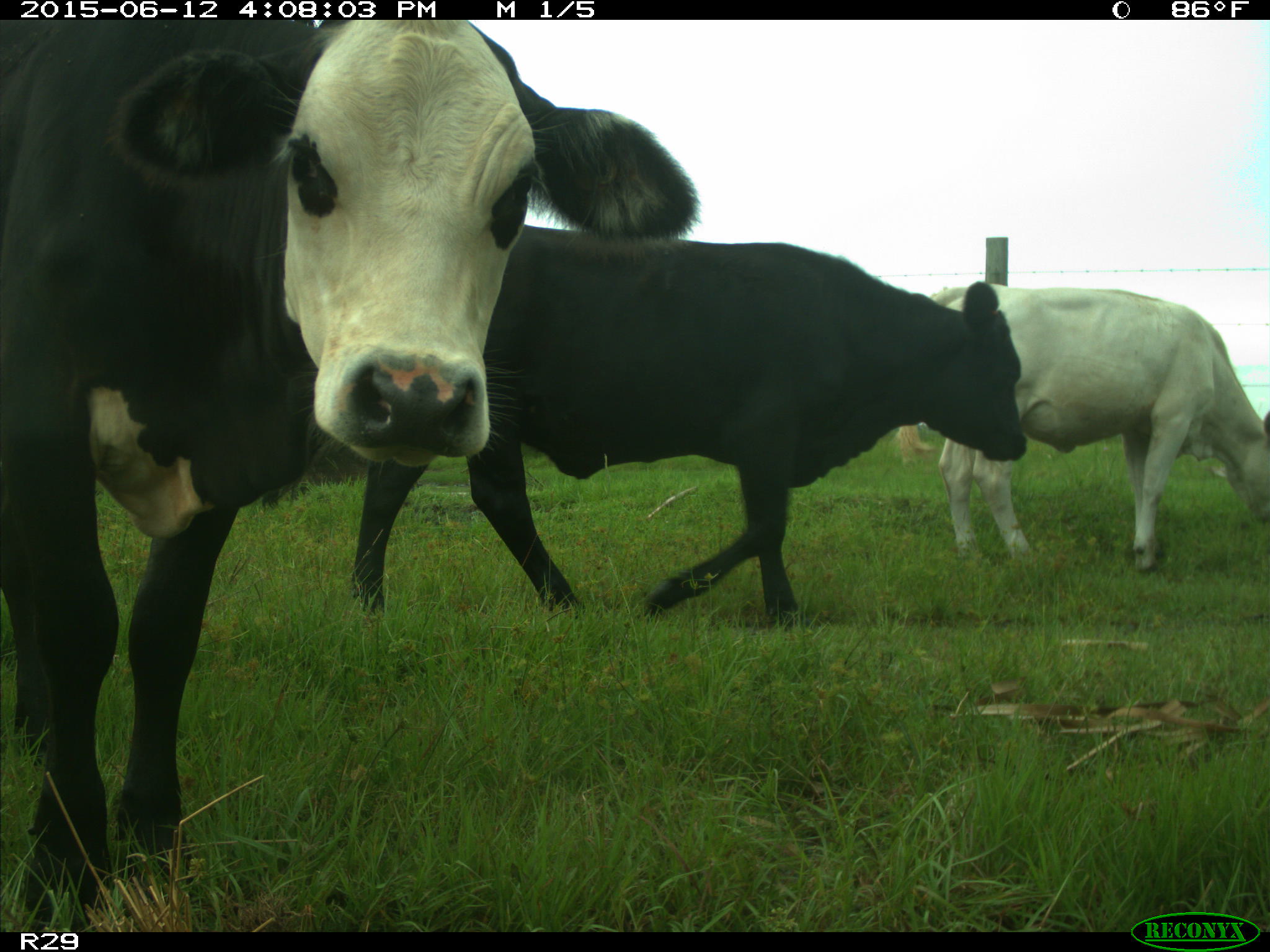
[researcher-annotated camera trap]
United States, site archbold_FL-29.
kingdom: Animalia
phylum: Chordata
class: Mammalia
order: Artiodactyla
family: Bovidae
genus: Bos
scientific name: Bos taurus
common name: domestic cow